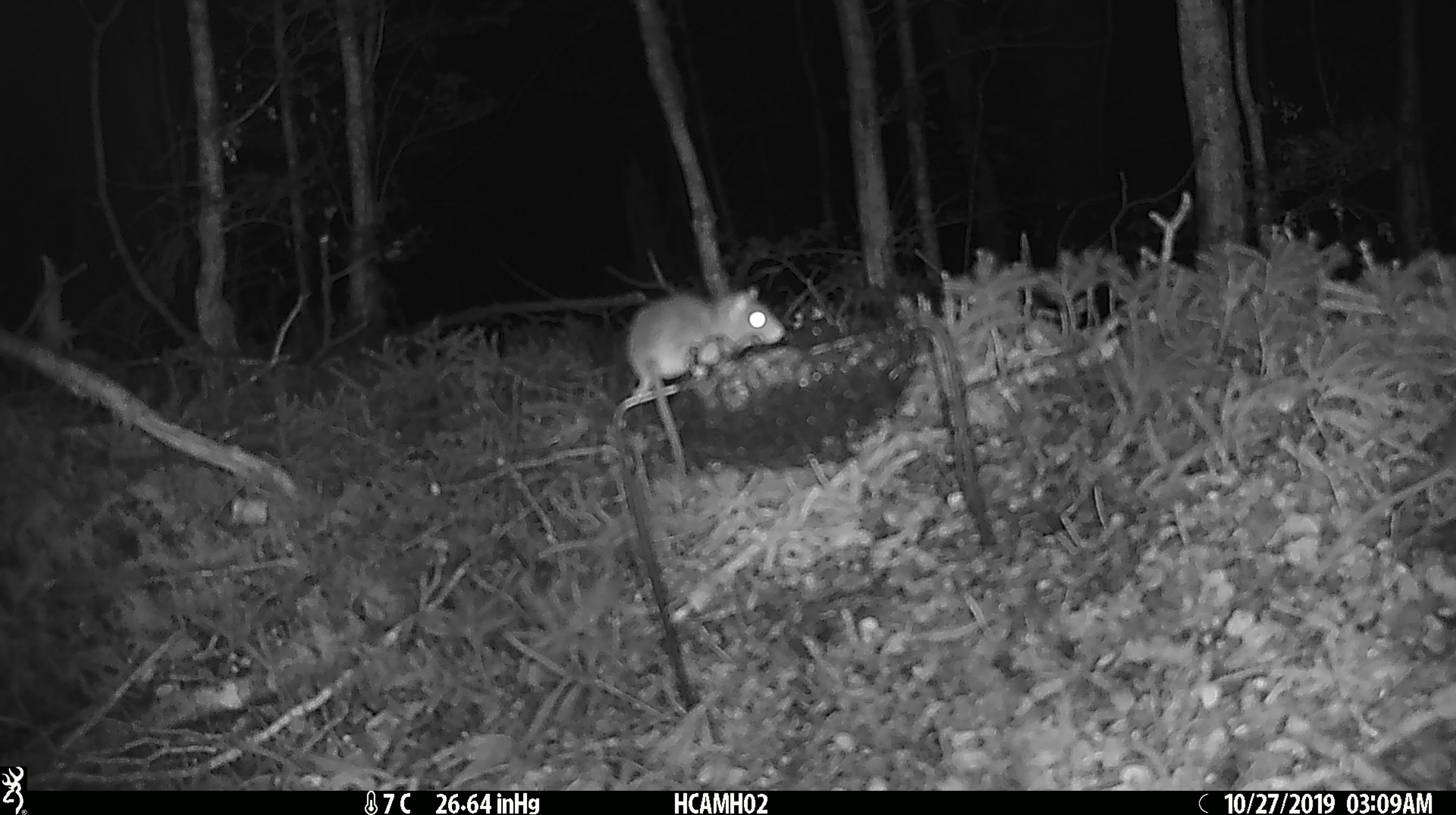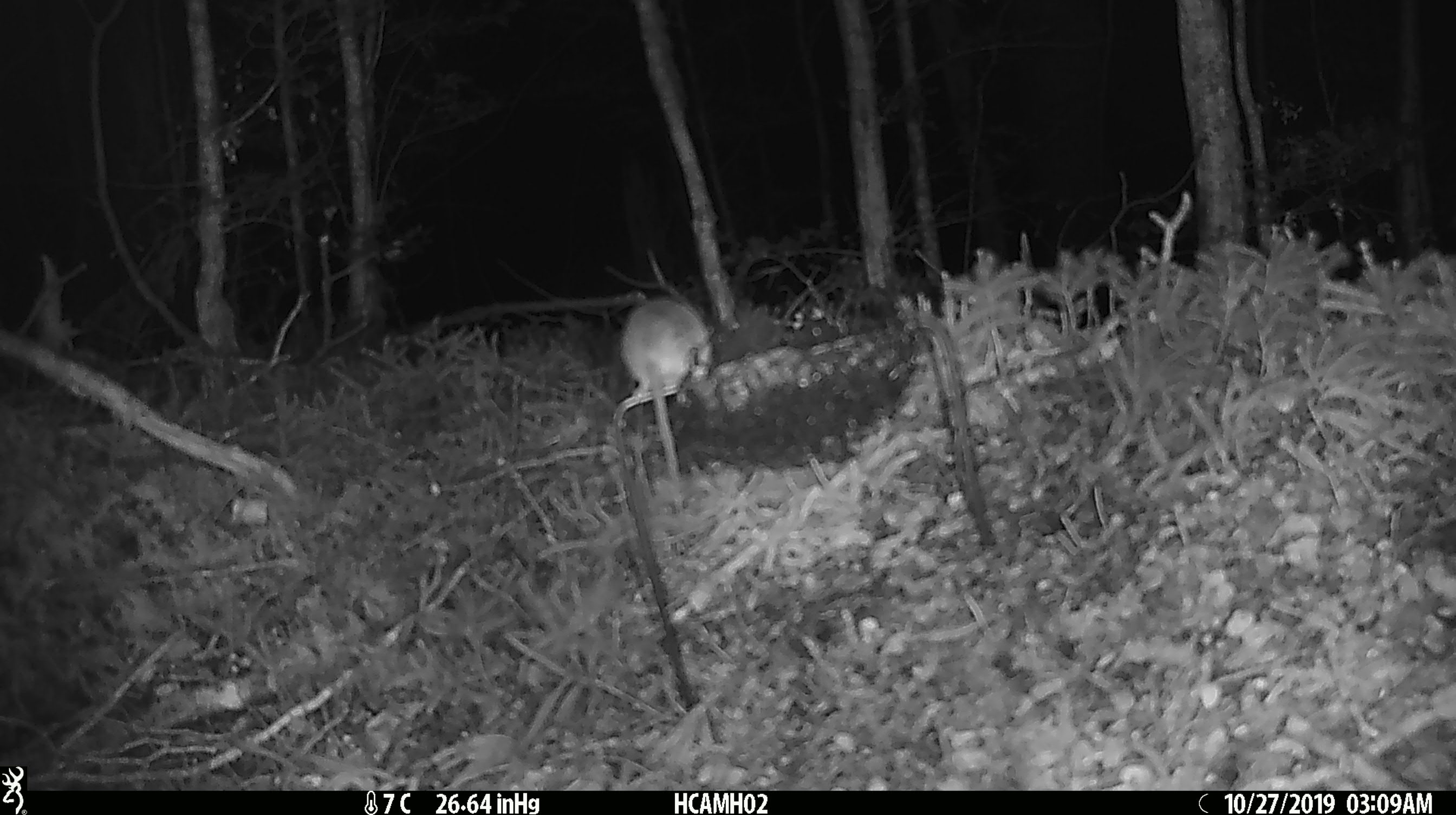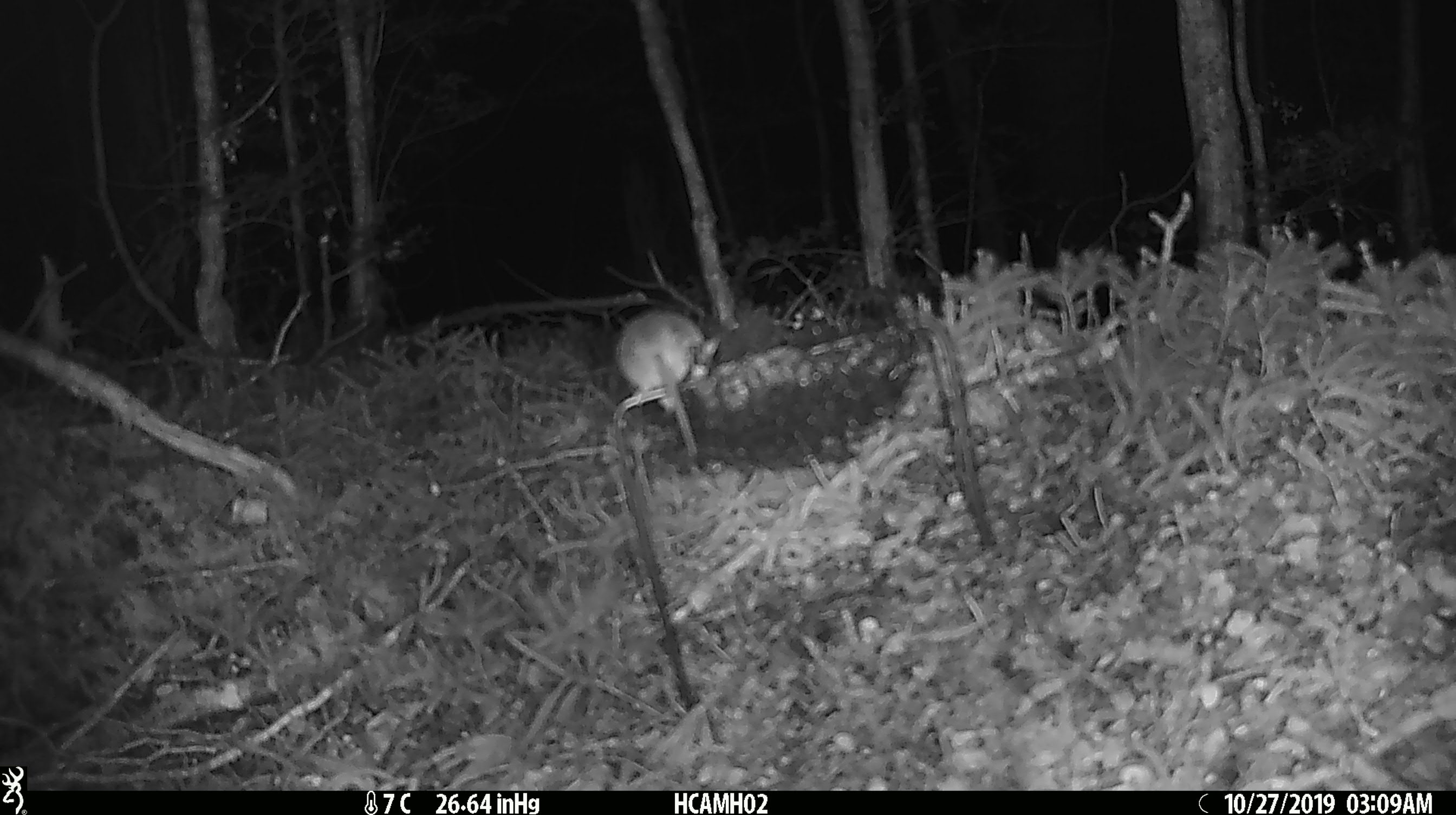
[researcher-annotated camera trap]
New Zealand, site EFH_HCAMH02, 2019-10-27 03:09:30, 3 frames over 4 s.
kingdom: Animalia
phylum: Chordata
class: Mammalia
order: Rodentia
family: Muridae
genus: Mus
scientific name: Mus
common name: mouse